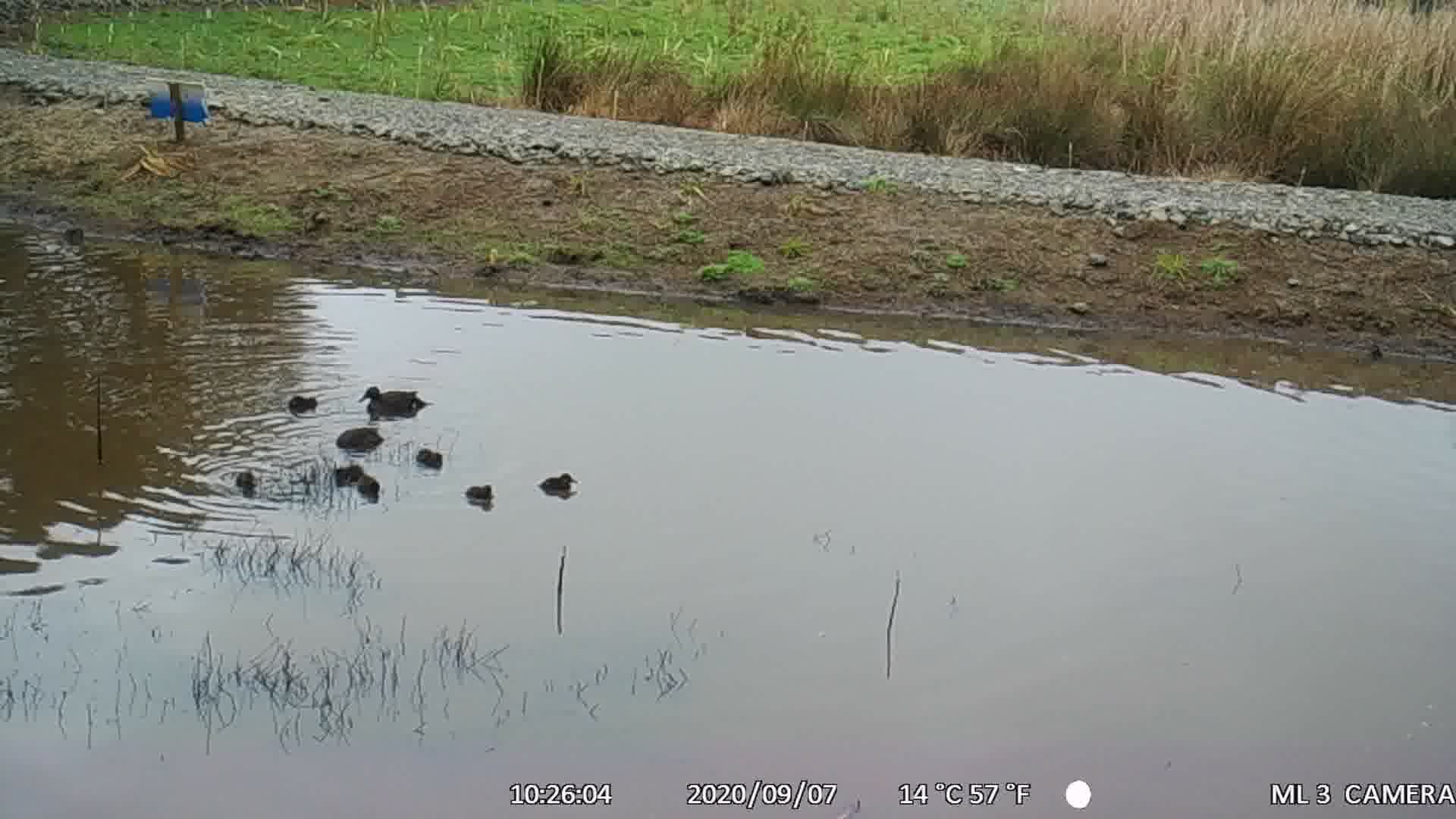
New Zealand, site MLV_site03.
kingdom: Animalia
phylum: Chordata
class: Aves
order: Anseriformes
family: Anatidae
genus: Anas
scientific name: Anas chlorotis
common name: brown teal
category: pateke